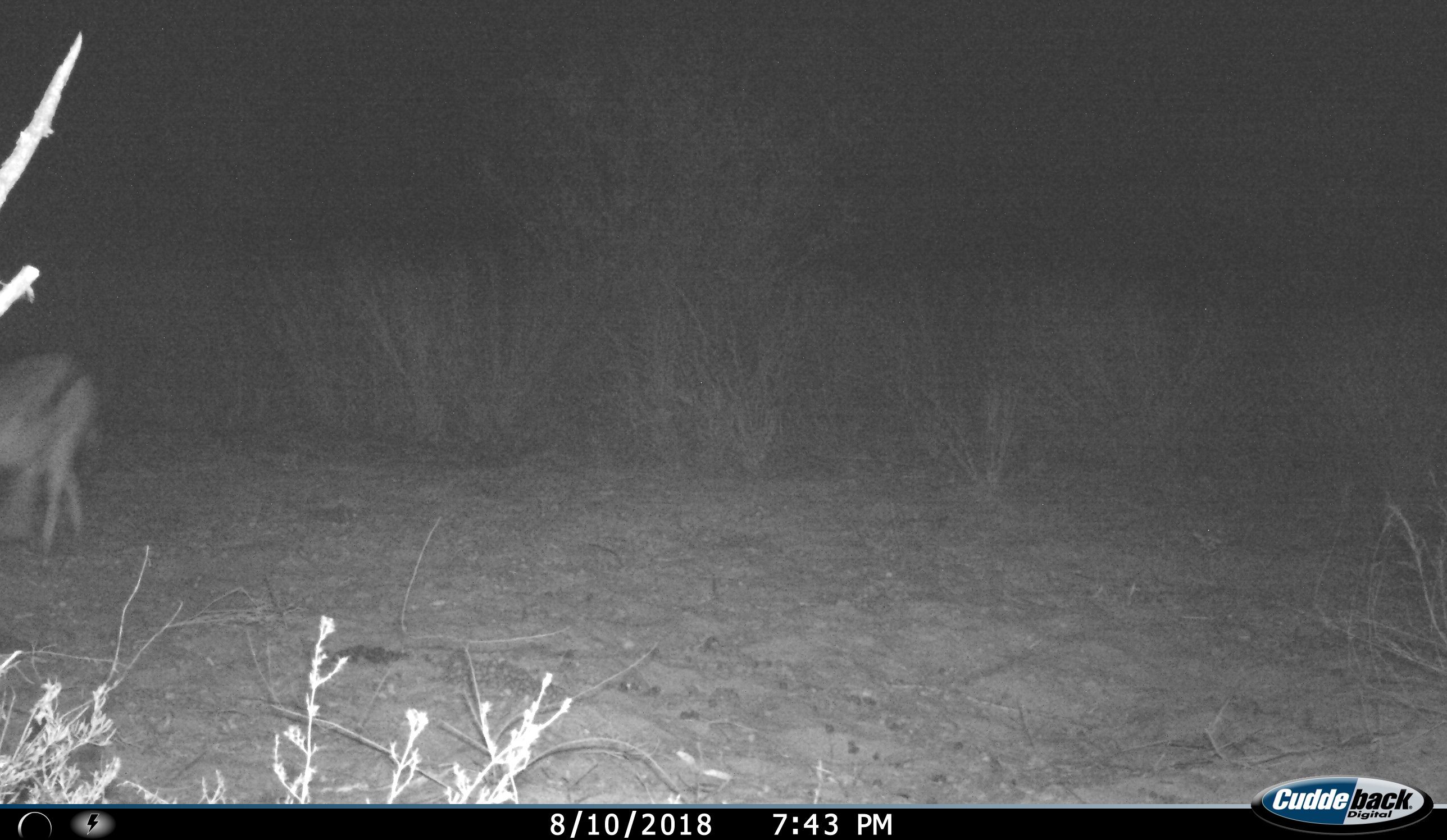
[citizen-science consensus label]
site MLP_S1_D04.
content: unidentified animal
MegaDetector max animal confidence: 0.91